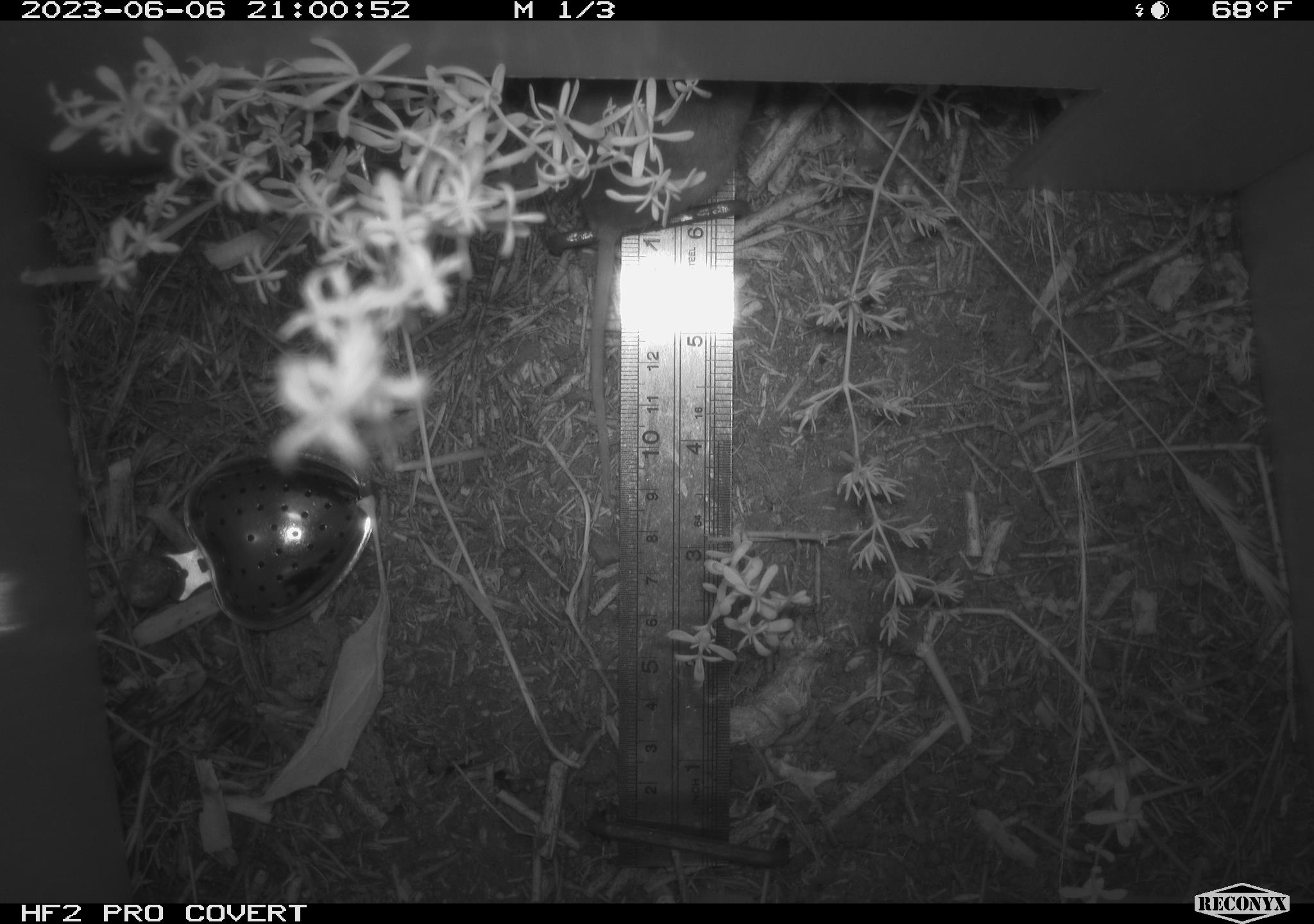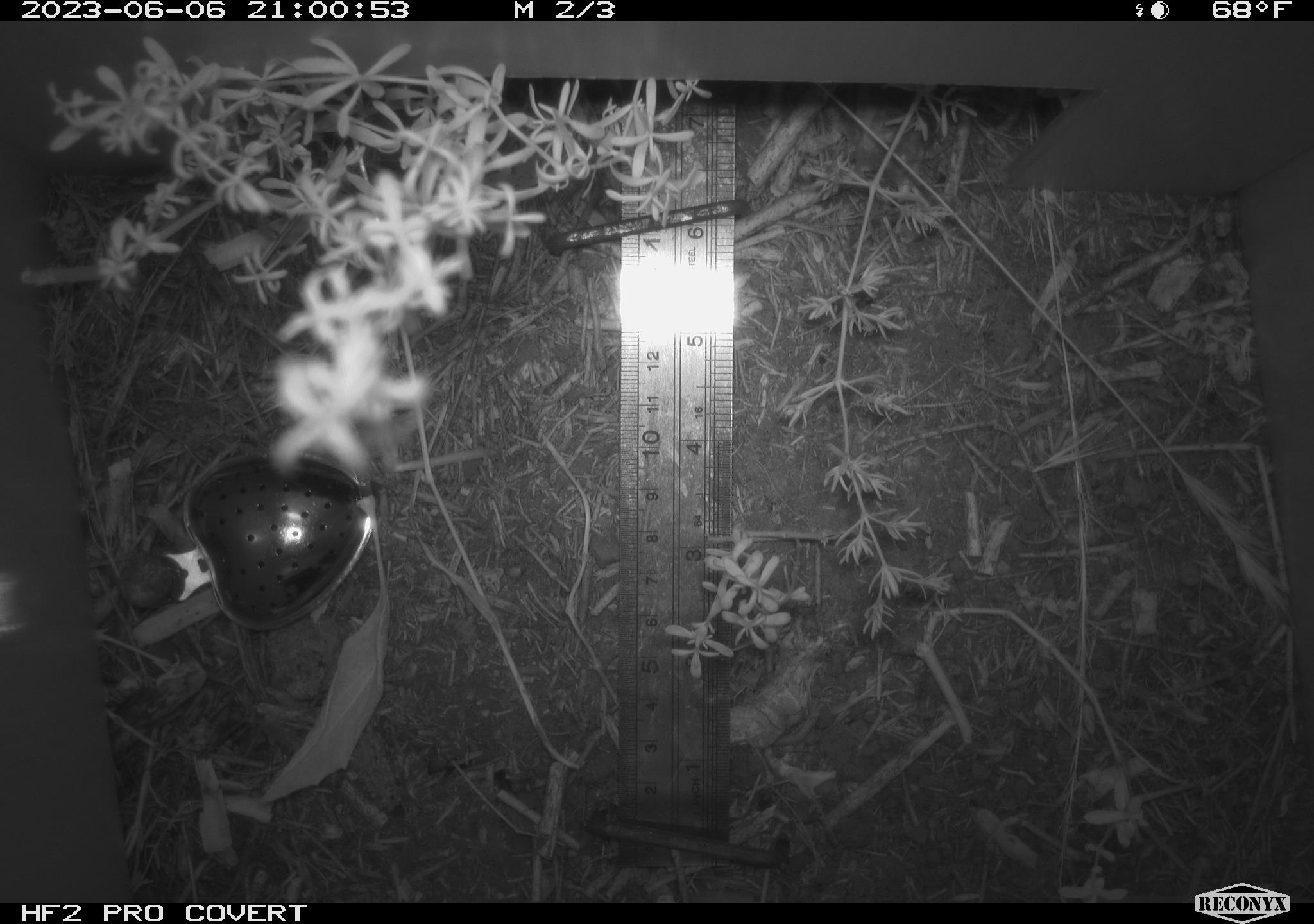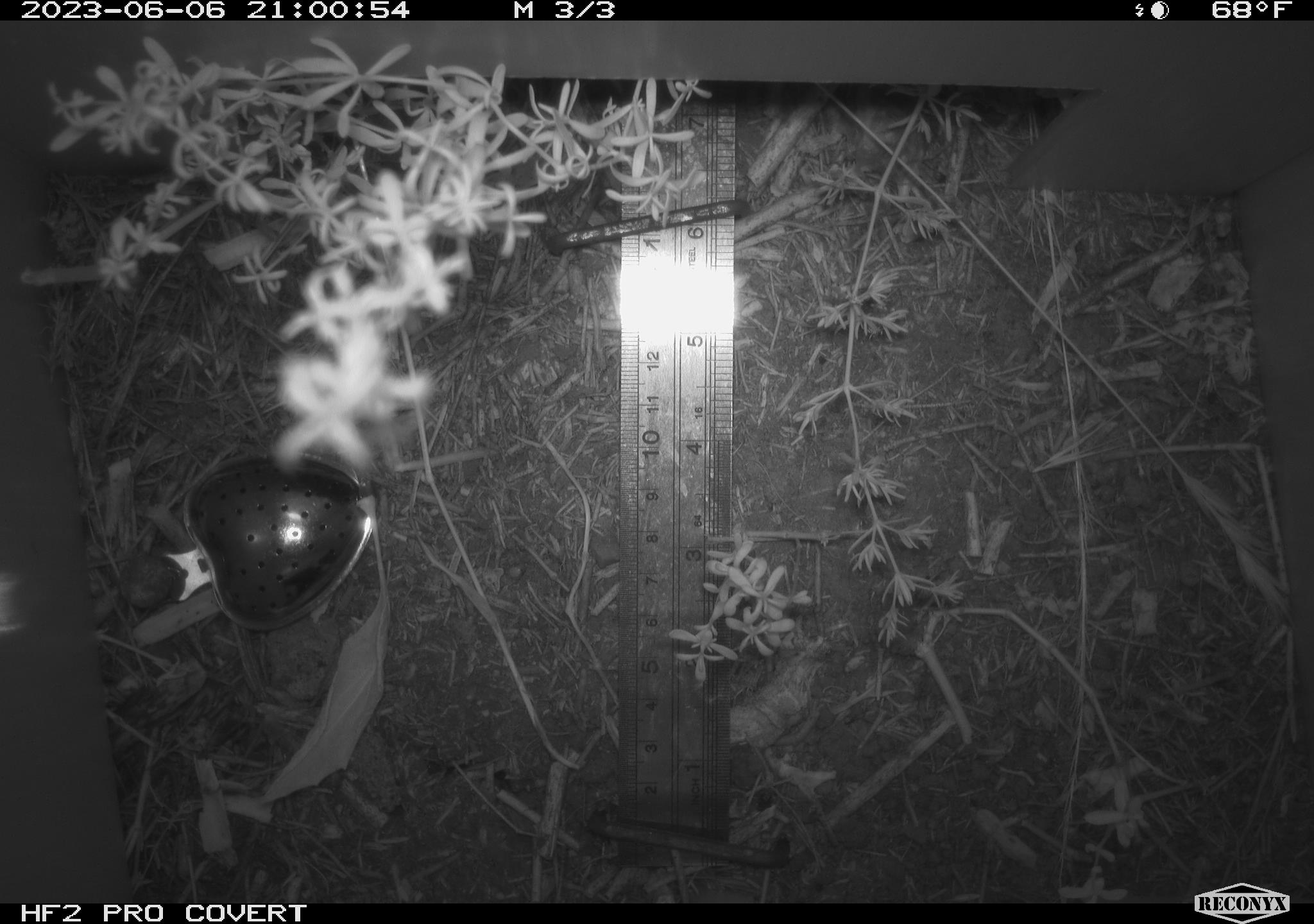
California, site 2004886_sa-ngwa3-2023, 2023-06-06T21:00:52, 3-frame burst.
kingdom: Animalia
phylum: Chordata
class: Mammalia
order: Rodentia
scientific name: Rodentia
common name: mouse species